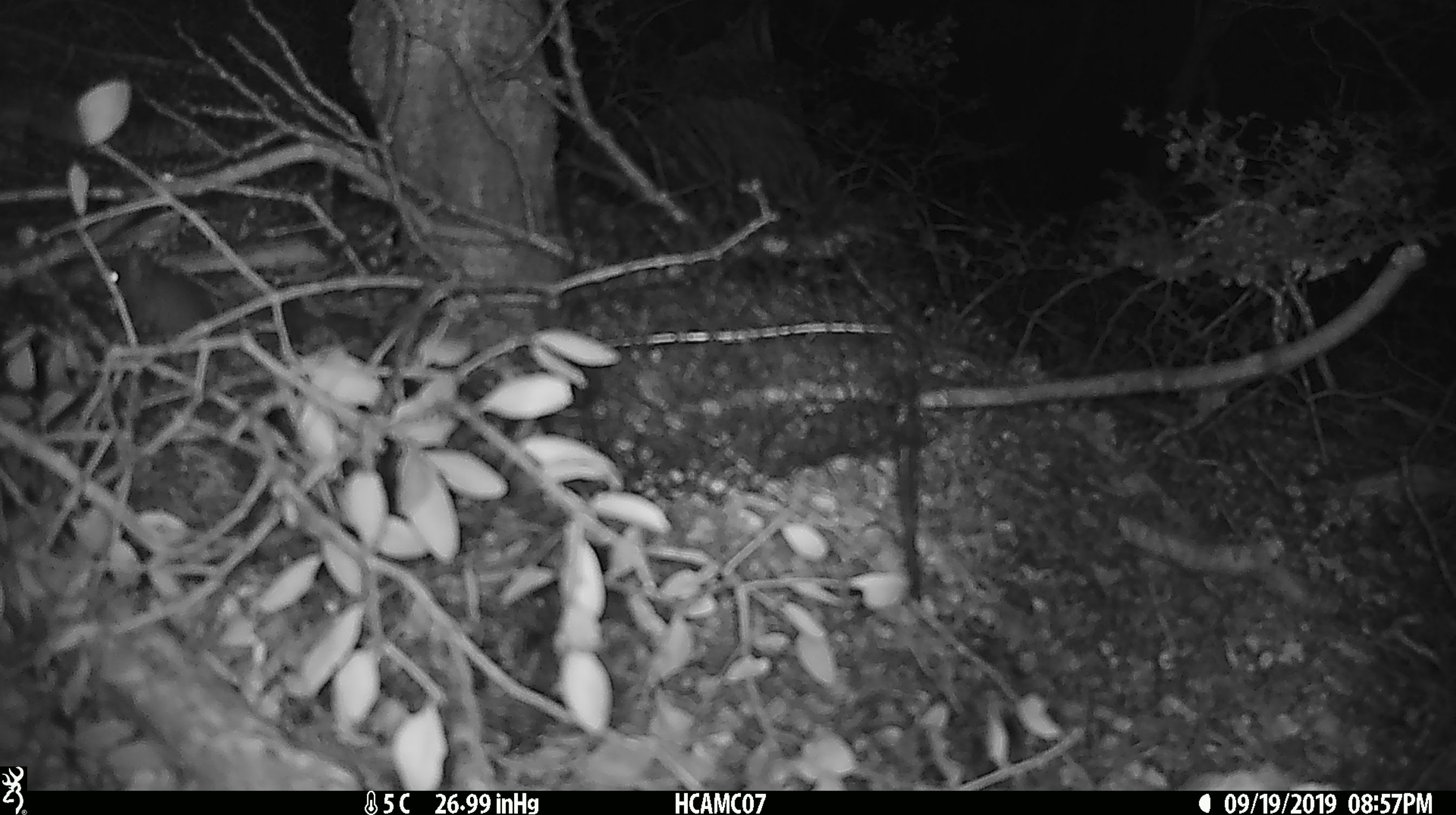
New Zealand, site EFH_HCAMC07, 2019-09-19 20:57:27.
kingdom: Animalia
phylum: Chordata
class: Mammalia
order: Rodentia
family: Muridae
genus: Mus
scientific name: Mus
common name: mouse